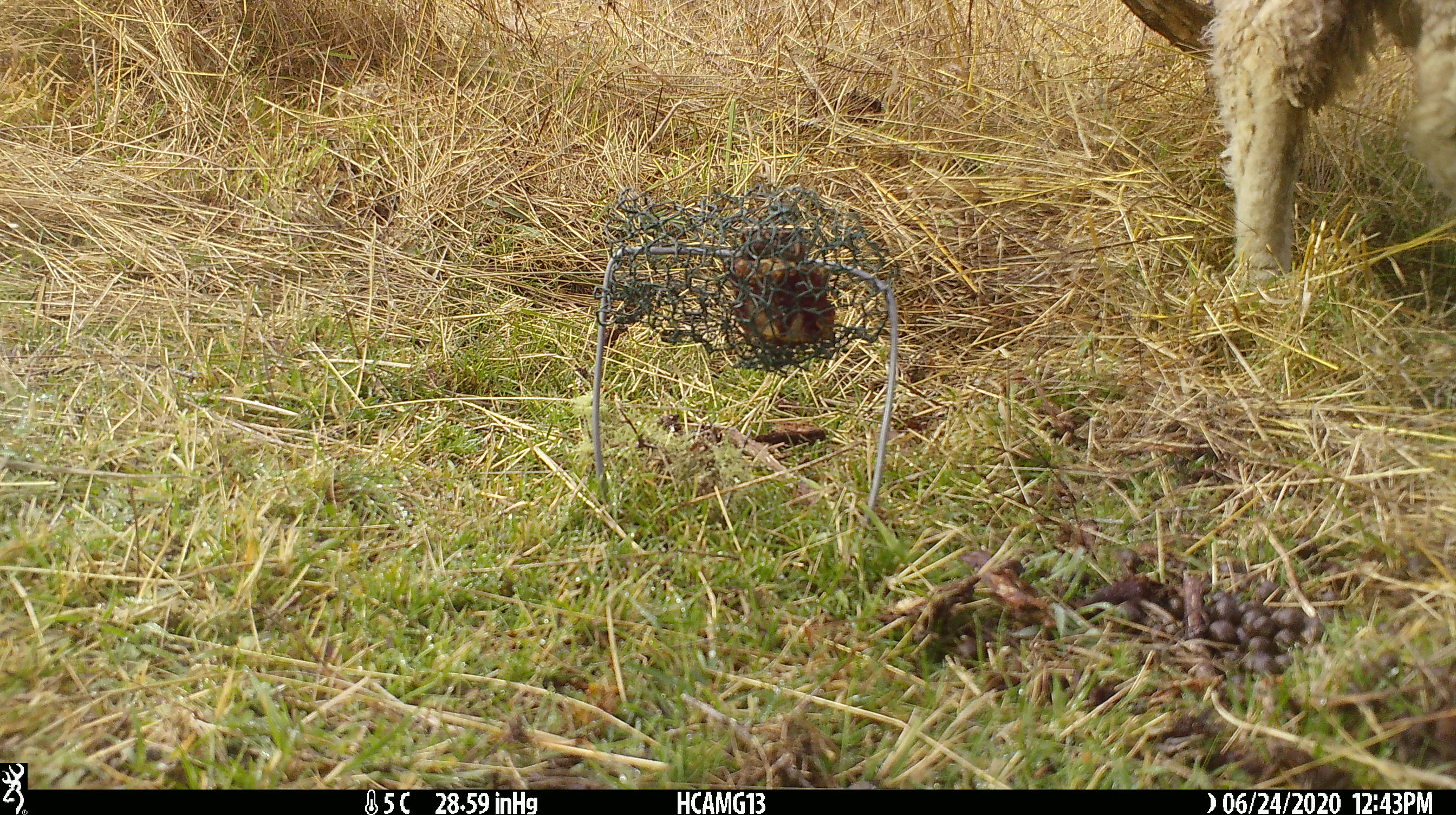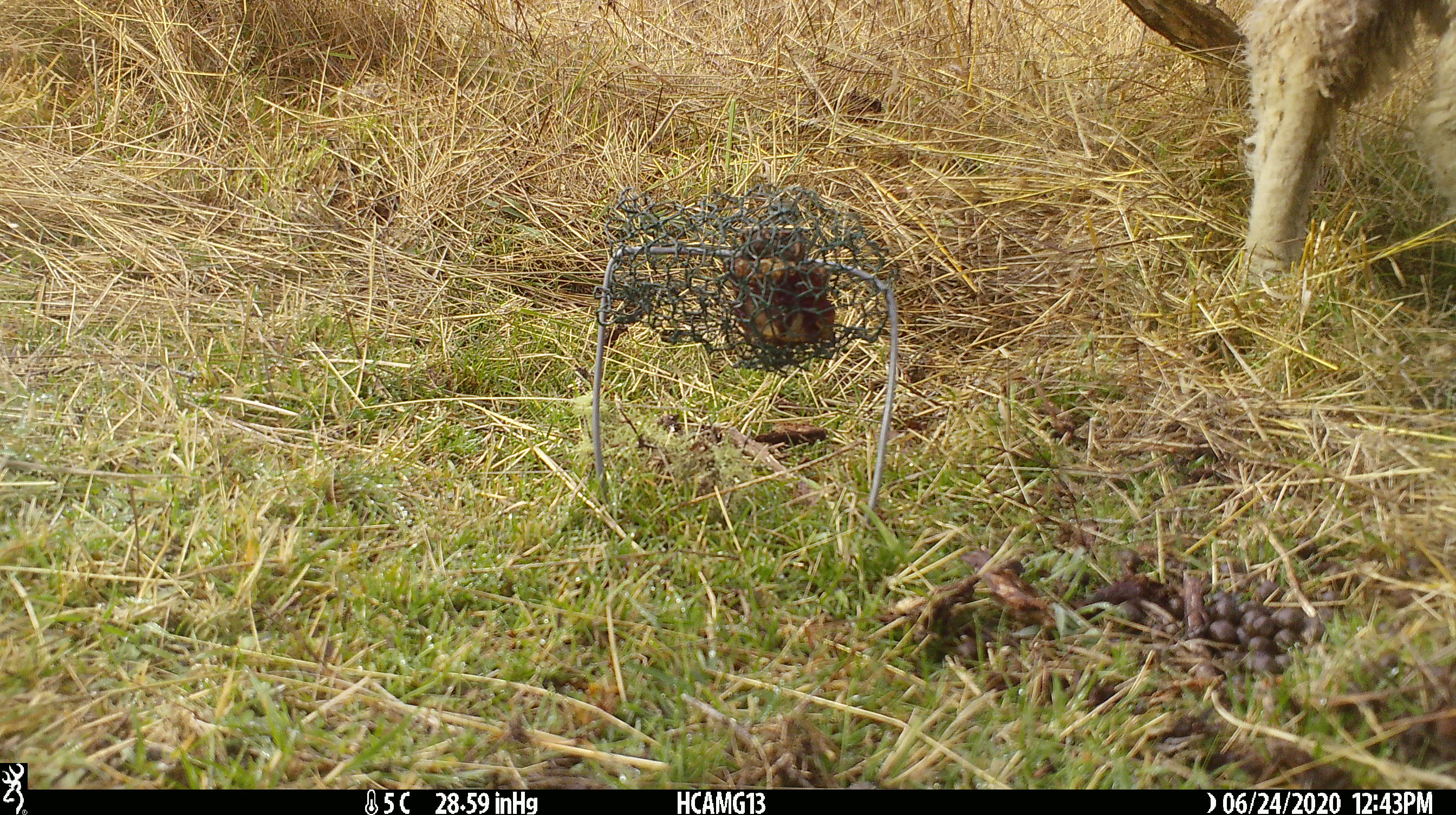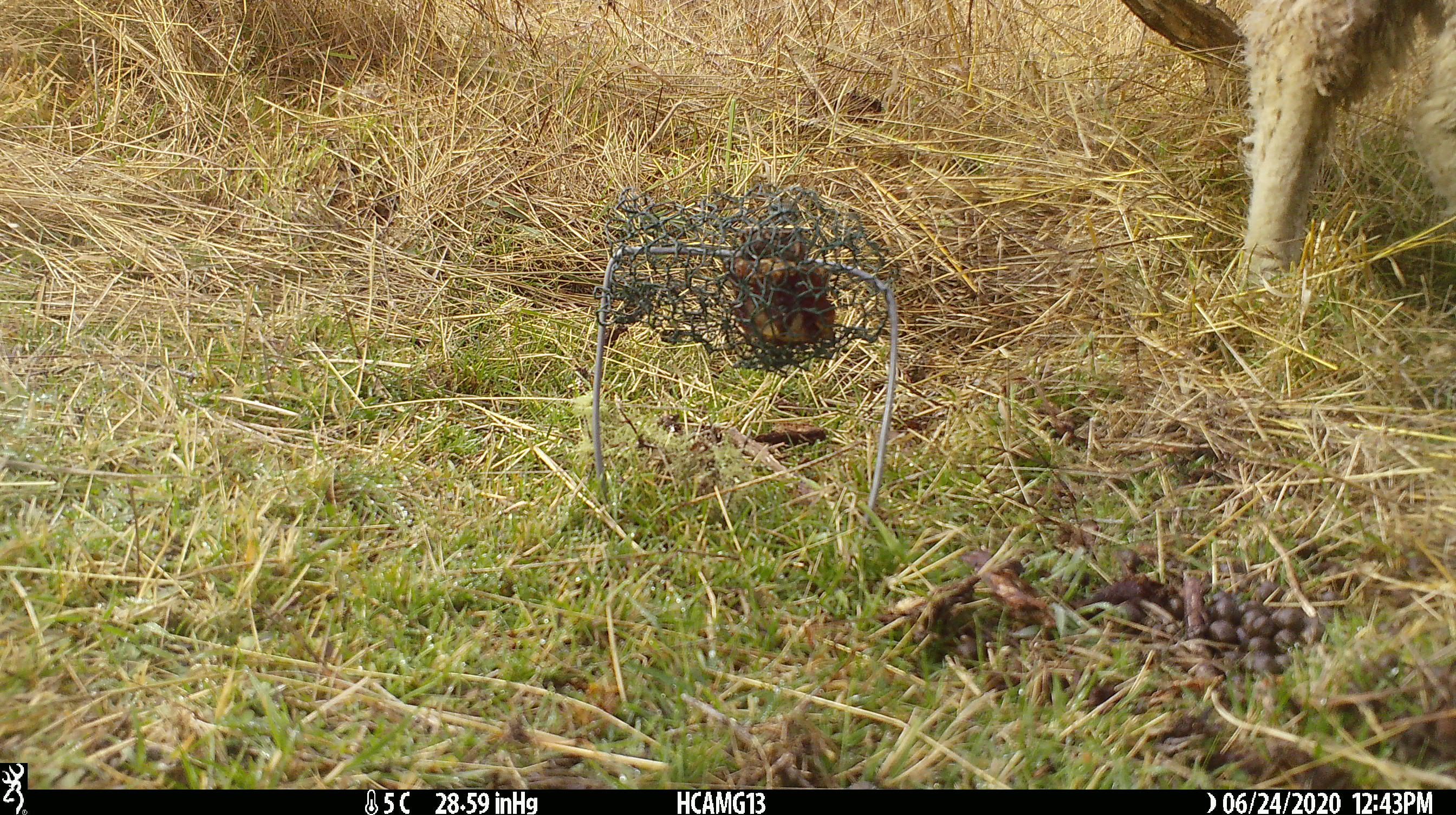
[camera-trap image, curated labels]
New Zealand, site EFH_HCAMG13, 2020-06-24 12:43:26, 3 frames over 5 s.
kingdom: Animalia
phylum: Chordata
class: Mammalia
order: Artiodactyla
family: Bovidae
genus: Ovis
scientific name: Ovis aries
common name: domestic sheep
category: sheep